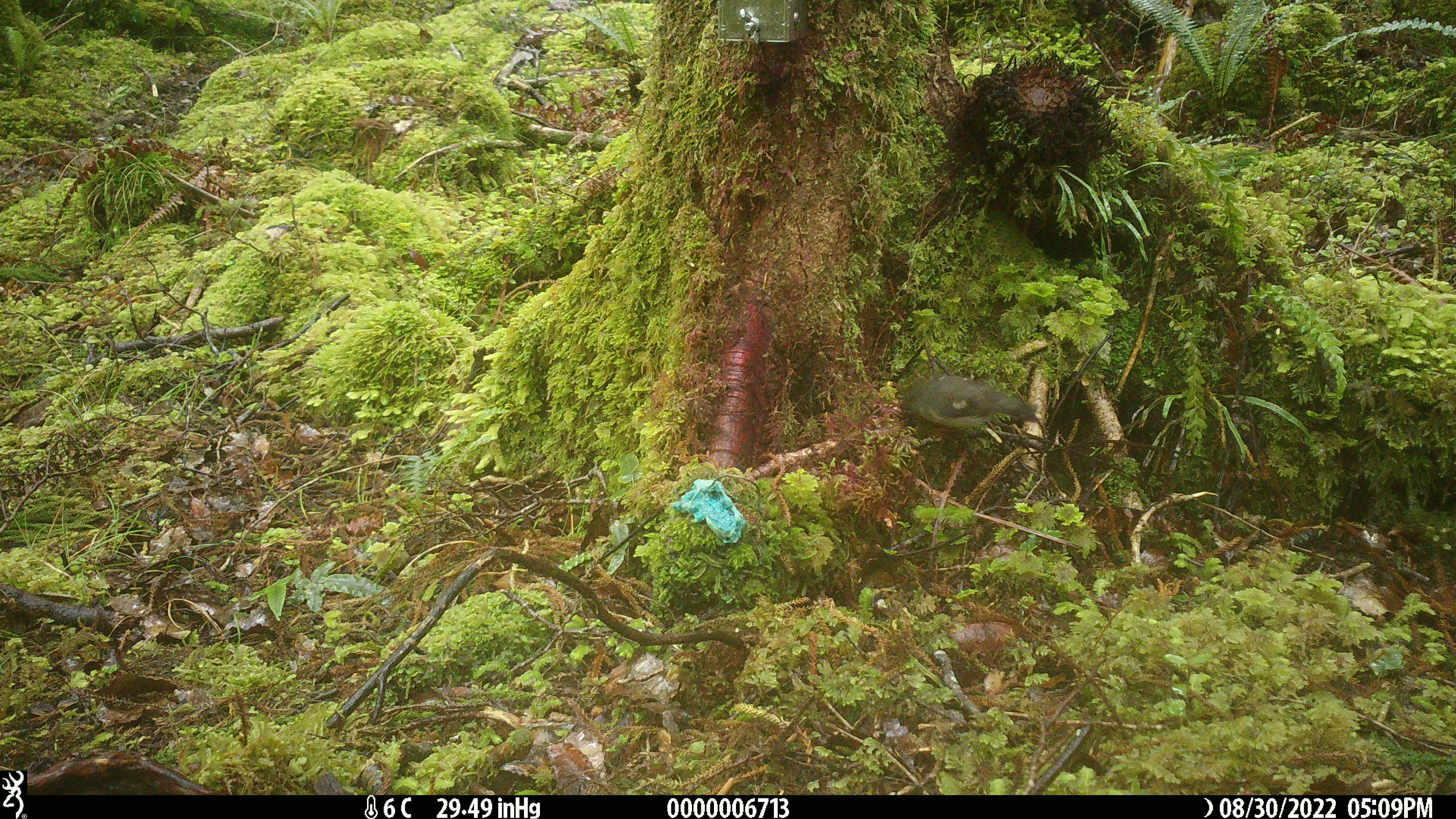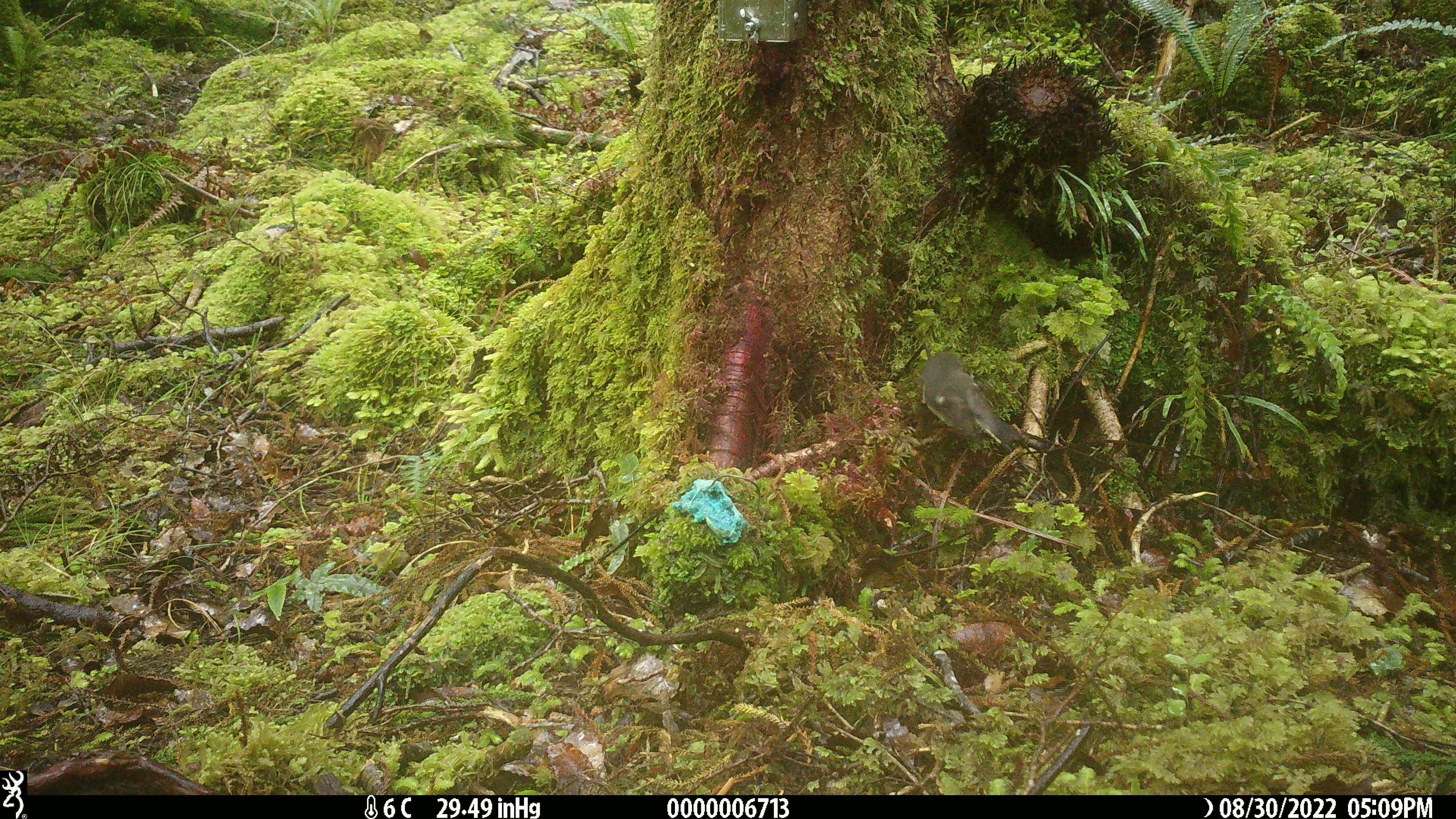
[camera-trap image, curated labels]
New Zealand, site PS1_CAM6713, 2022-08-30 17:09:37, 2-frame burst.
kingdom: Animalia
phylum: Chordata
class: Aves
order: Passeriformes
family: Petroicidae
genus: Petroica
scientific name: Petroica macrocephala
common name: tomtit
Tomtit (Petroica macrocephala).